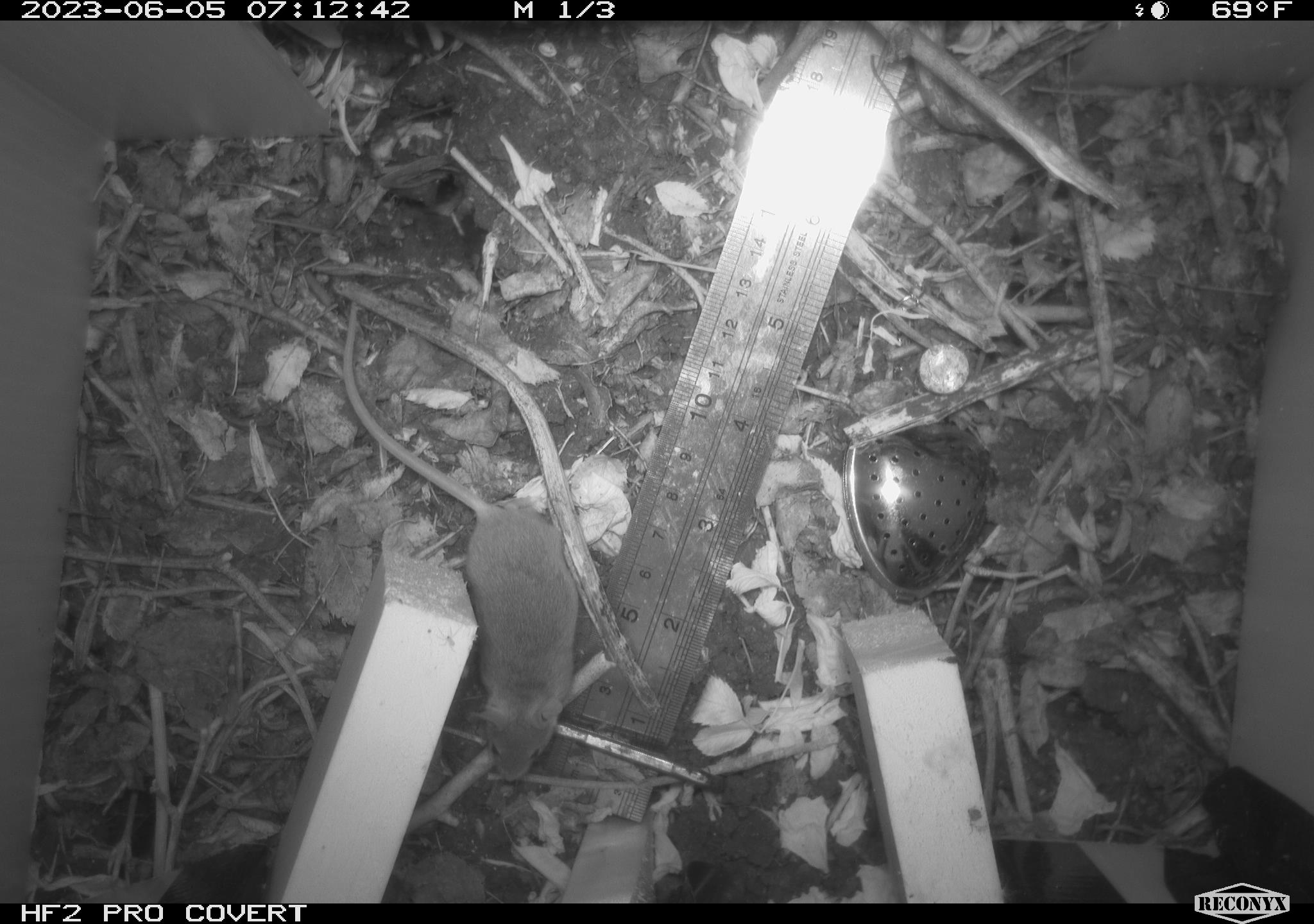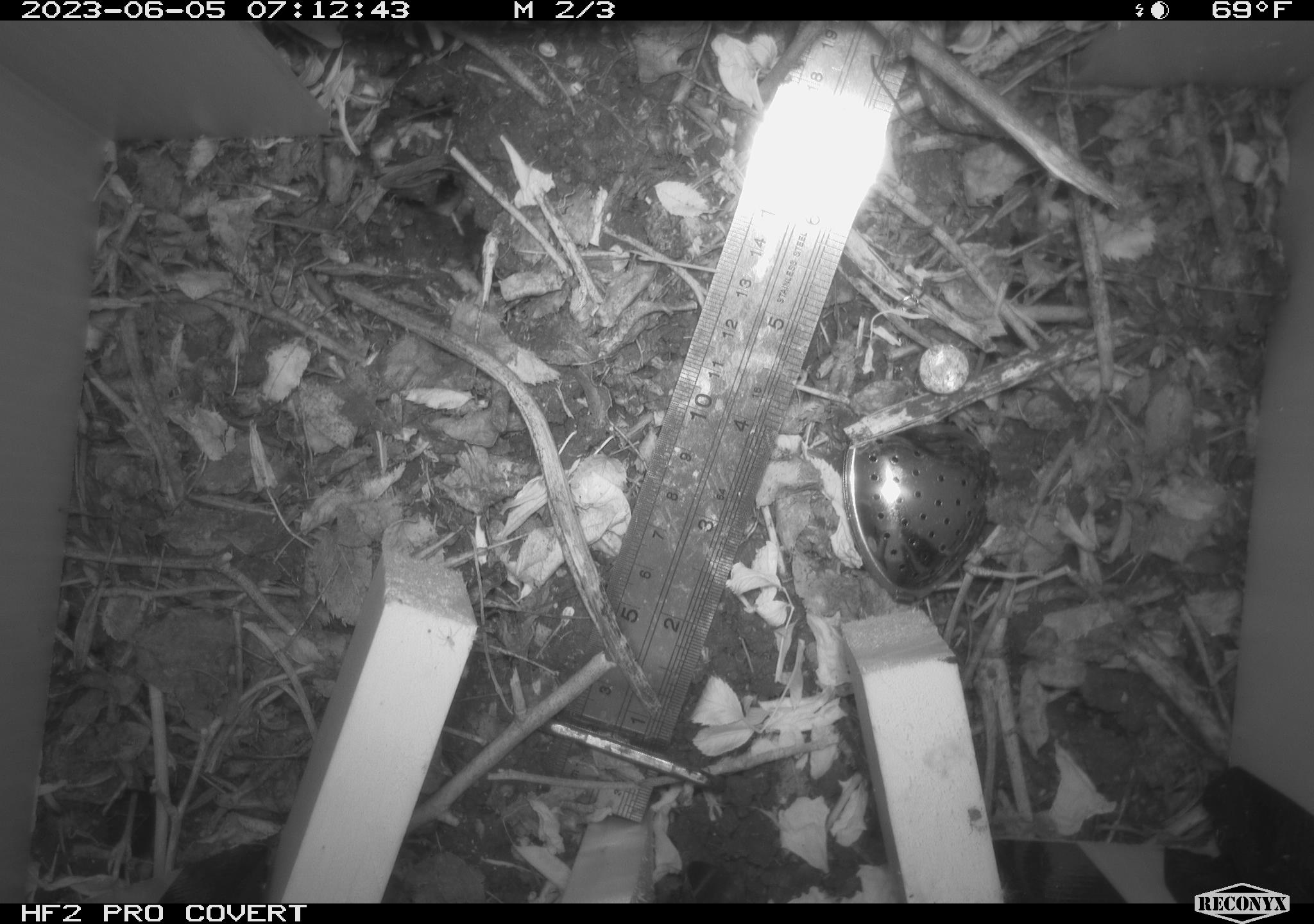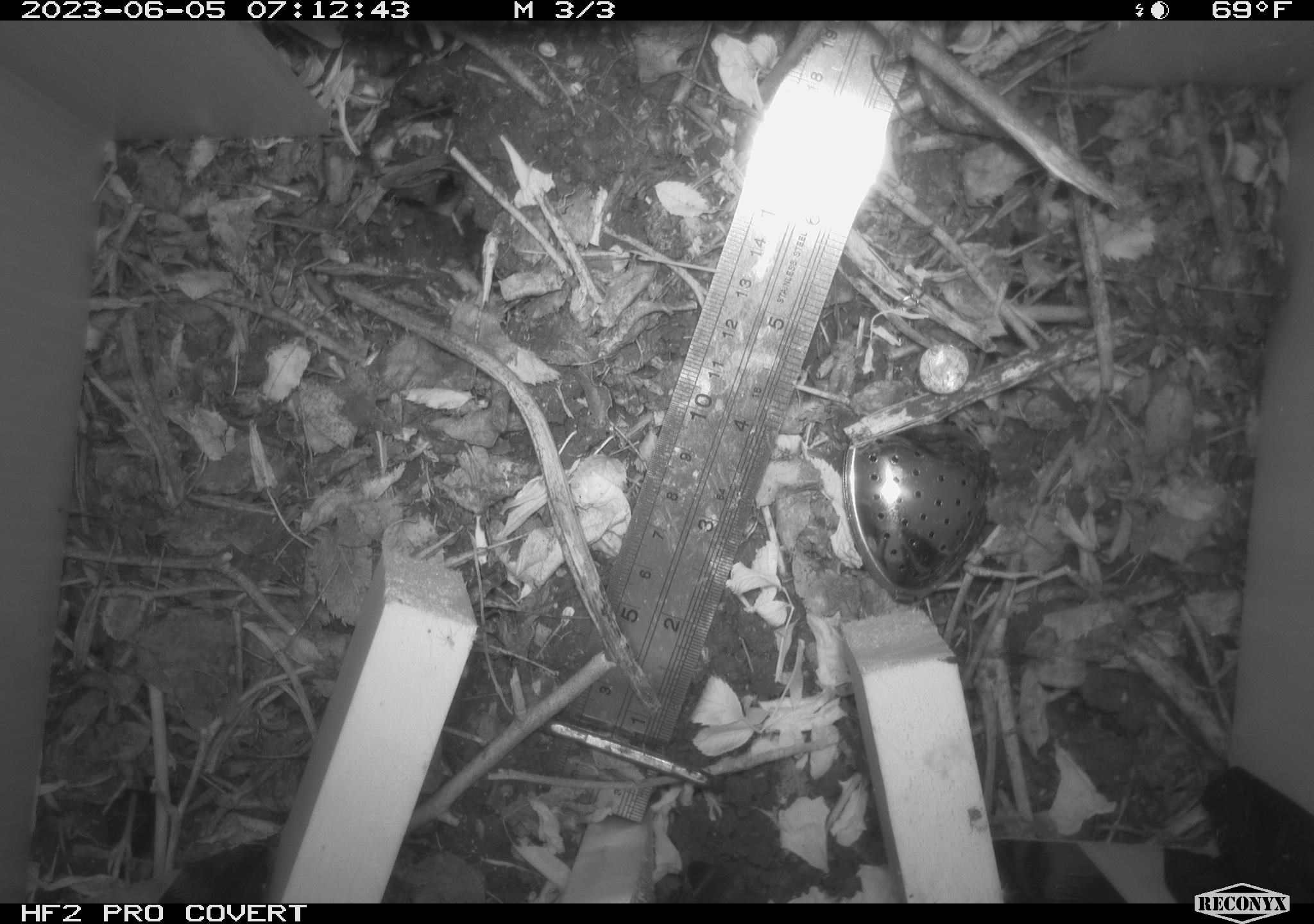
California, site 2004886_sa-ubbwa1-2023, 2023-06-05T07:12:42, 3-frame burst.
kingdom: Animalia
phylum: Chordata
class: Mammalia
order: Rodentia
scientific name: Rodentia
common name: rodent